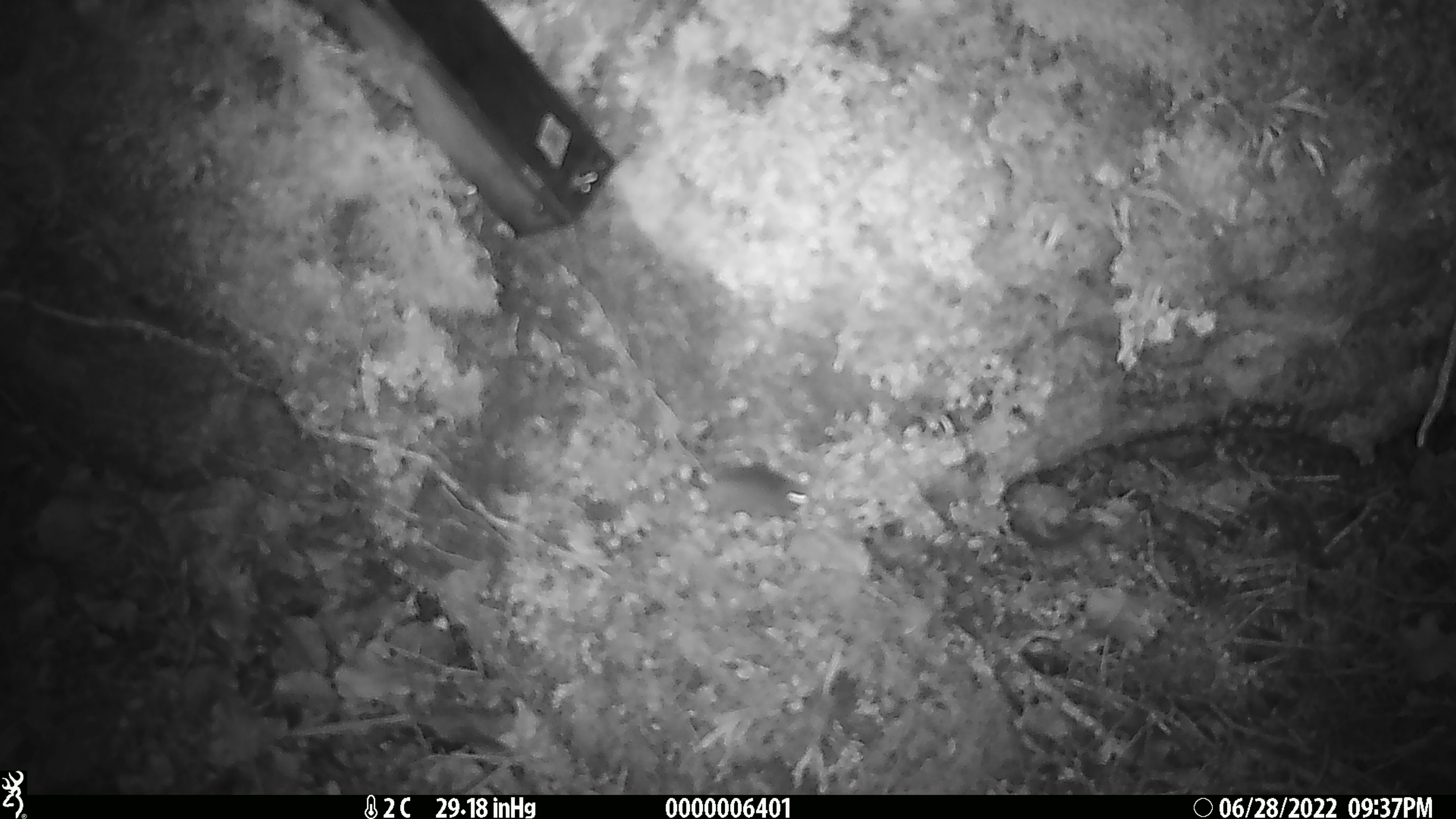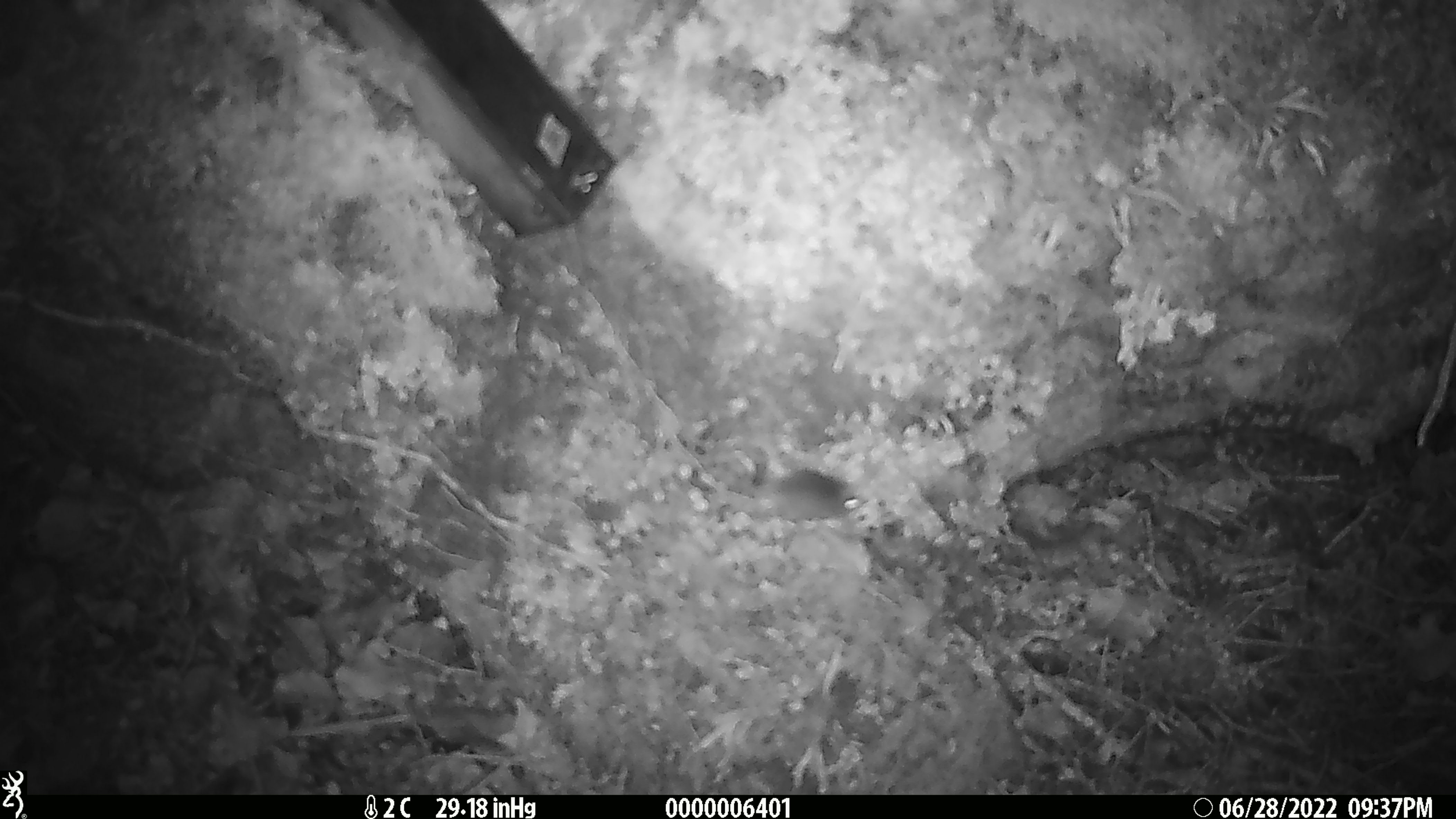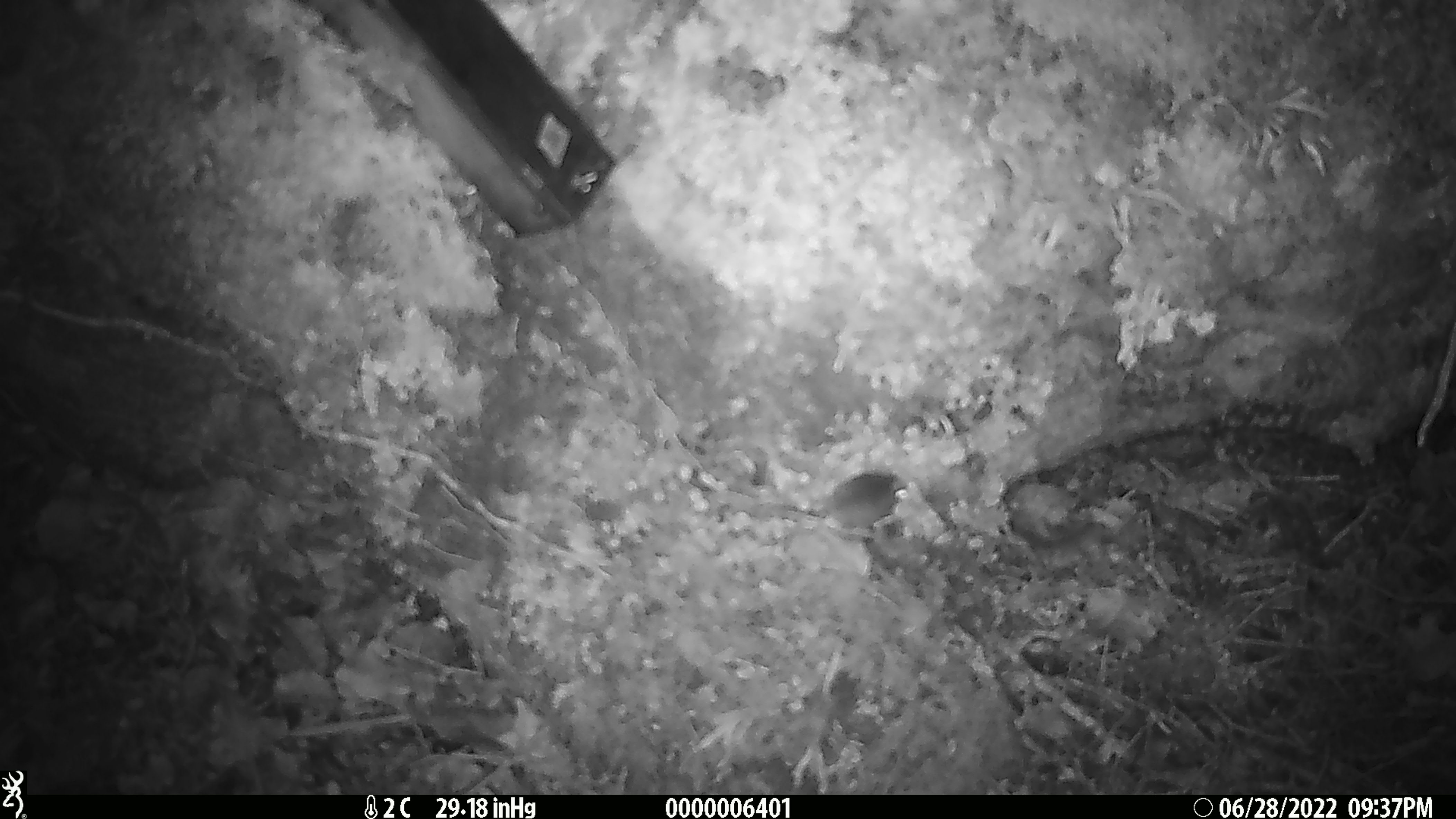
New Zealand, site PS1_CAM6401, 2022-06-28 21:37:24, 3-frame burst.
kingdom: Animalia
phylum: Chordata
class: Mammalia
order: Rodentia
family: Muridae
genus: Mus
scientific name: Mus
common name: mouse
Mouse (Mus).